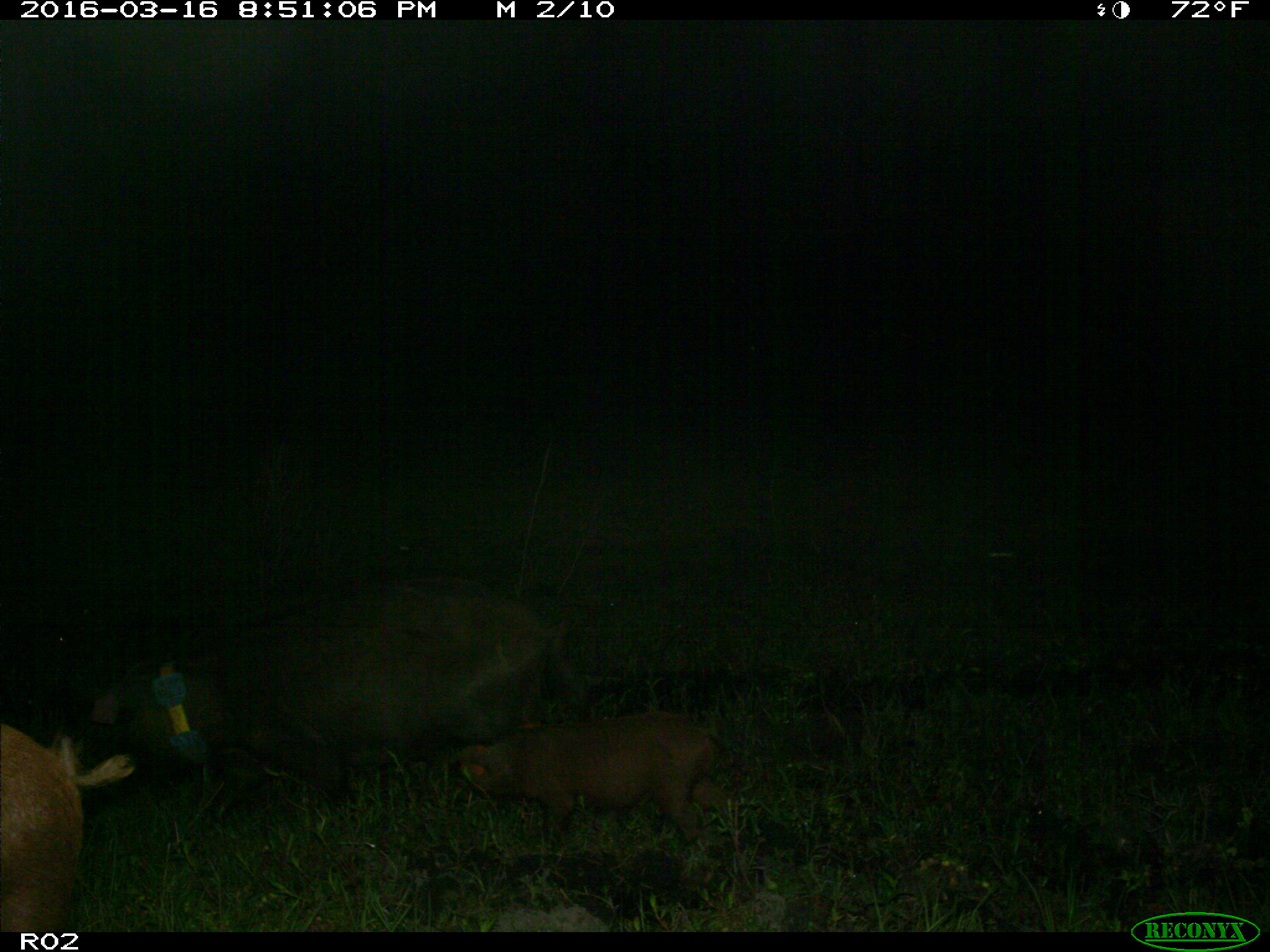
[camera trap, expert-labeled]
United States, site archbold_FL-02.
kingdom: Animalia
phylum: Chordata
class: Mammalia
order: Artiodactyla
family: Suidae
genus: Sus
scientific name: Sus scrofa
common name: wild boar